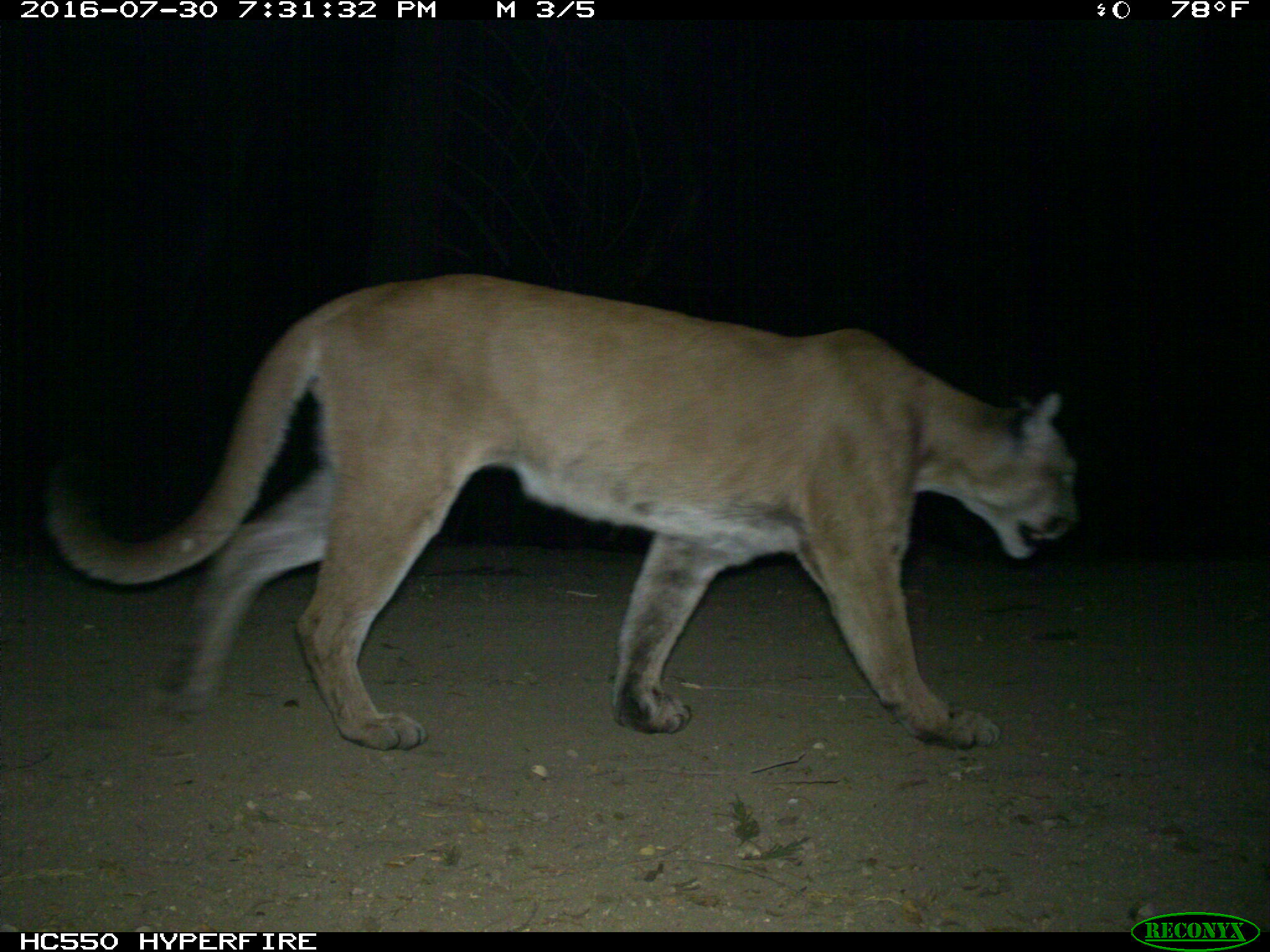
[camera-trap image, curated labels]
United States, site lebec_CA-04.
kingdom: Animalia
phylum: Chordata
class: Mammalia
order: Carnivora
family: Felidae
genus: Puma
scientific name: Puma concolor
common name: mountain lion